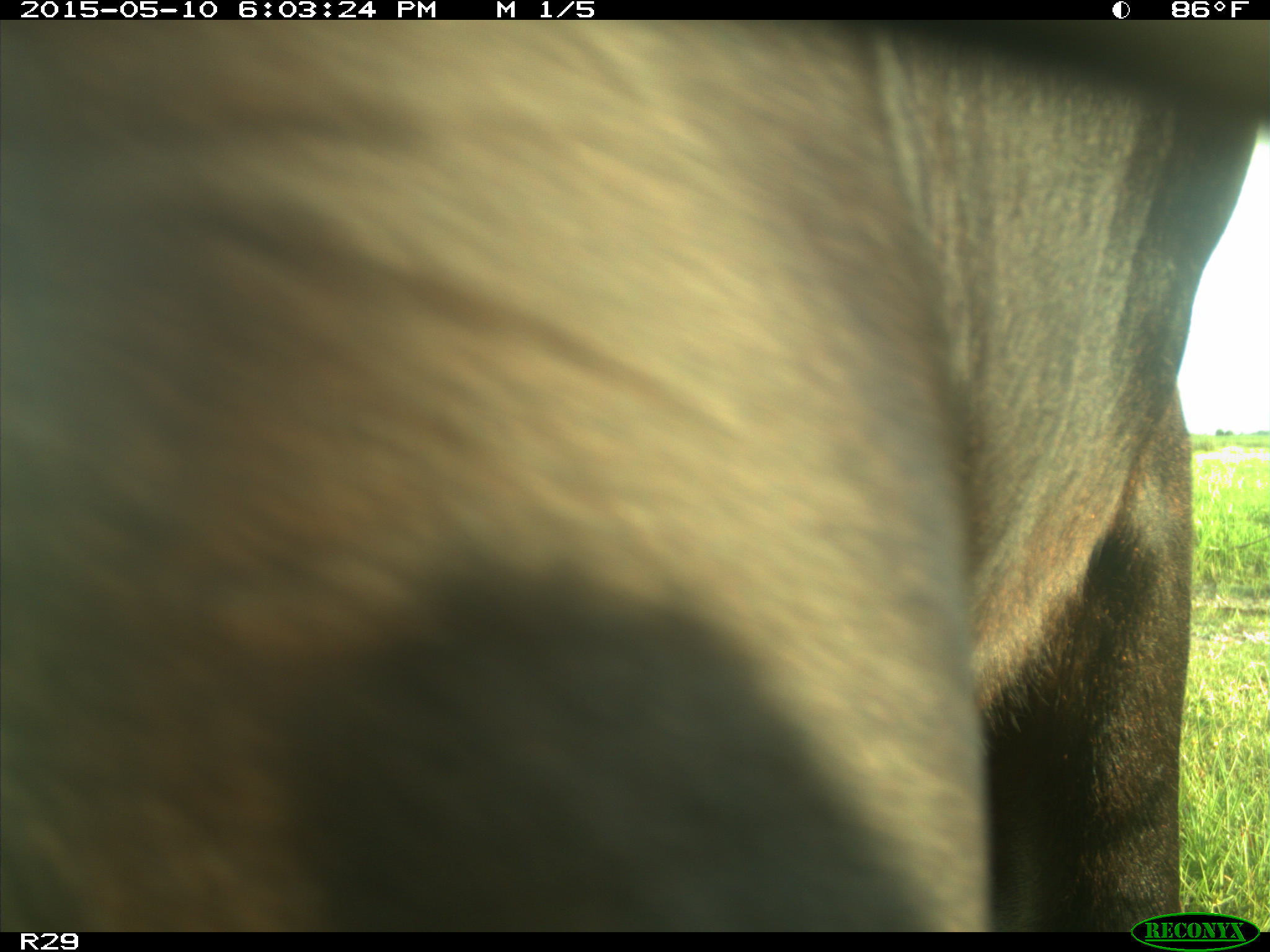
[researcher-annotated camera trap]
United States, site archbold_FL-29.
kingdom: Animalia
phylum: Chordata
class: Mammalia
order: Artiodactyla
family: Bovidae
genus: Bos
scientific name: Bos taurus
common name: domestic cow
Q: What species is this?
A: Bos taurus (domestic cow).